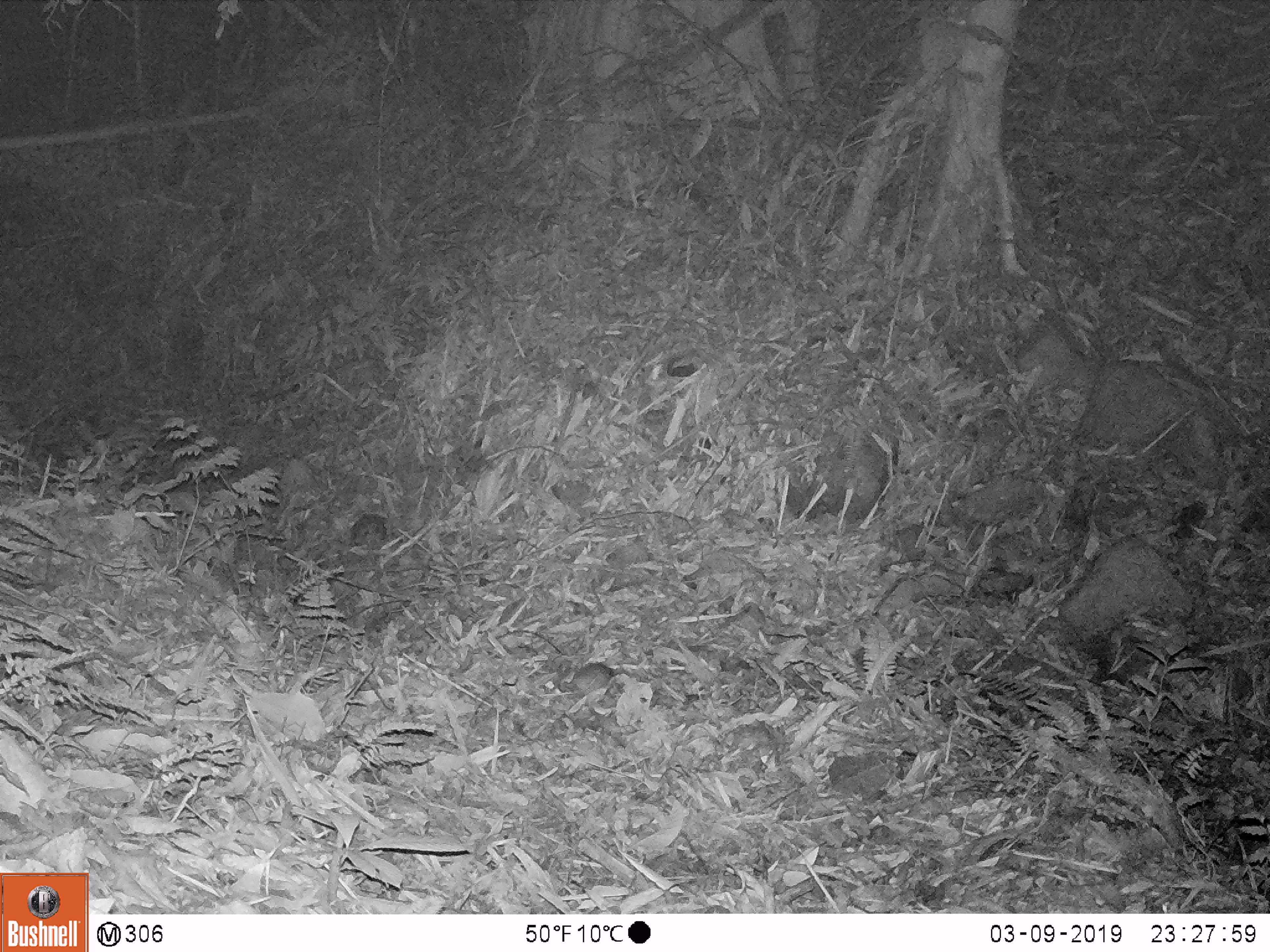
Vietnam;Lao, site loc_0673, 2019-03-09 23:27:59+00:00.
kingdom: Animalia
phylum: Chordata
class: Mammalia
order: Rodentia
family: Muridae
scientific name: Muridae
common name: old-world mice and rats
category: unidentified murid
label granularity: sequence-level